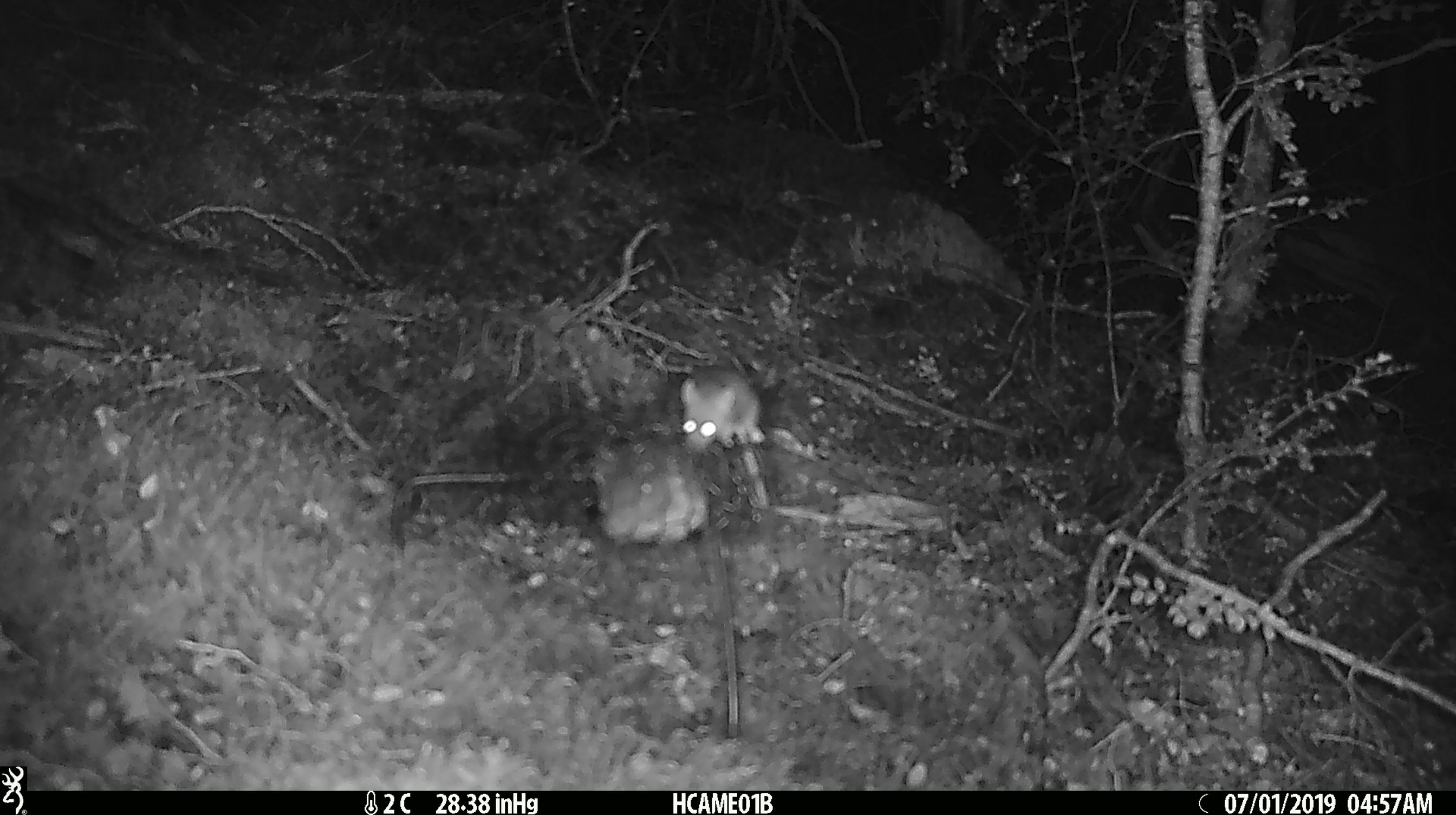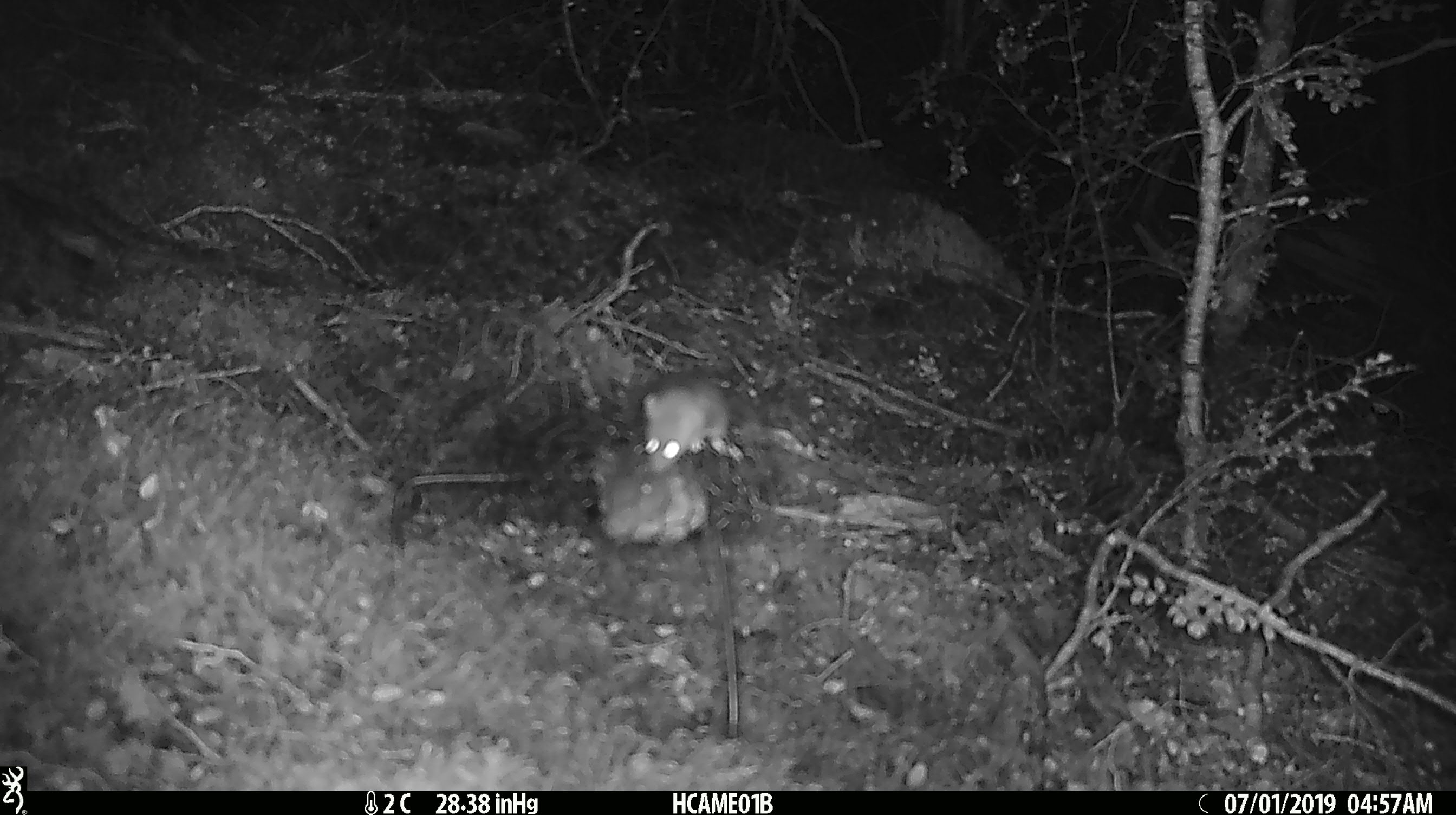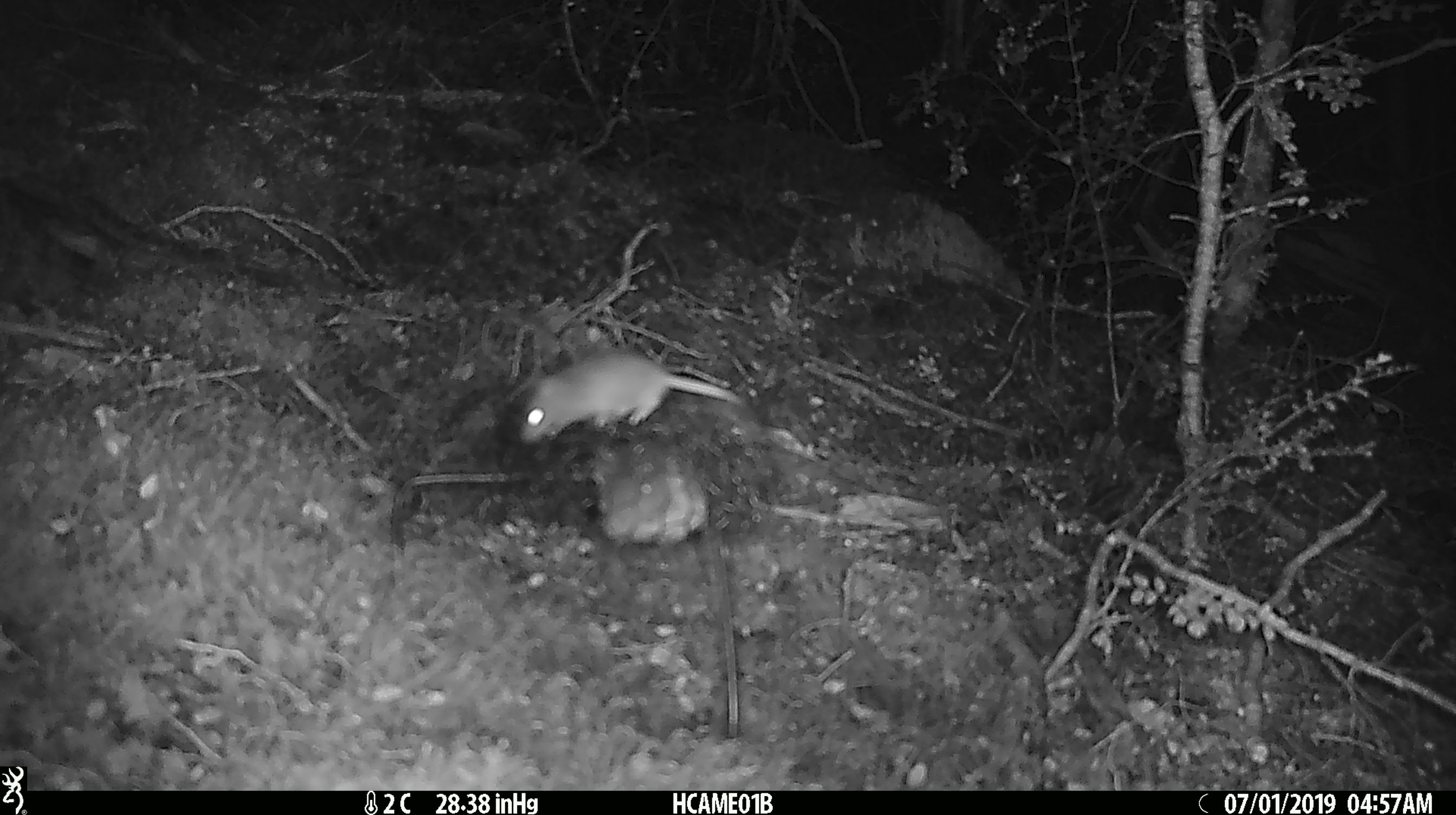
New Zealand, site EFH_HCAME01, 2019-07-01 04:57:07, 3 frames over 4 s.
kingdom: Animalia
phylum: Chordata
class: Mammalia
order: Rodentia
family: Muridae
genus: Mus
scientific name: Mus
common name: mouse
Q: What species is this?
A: Mouse (Mus).